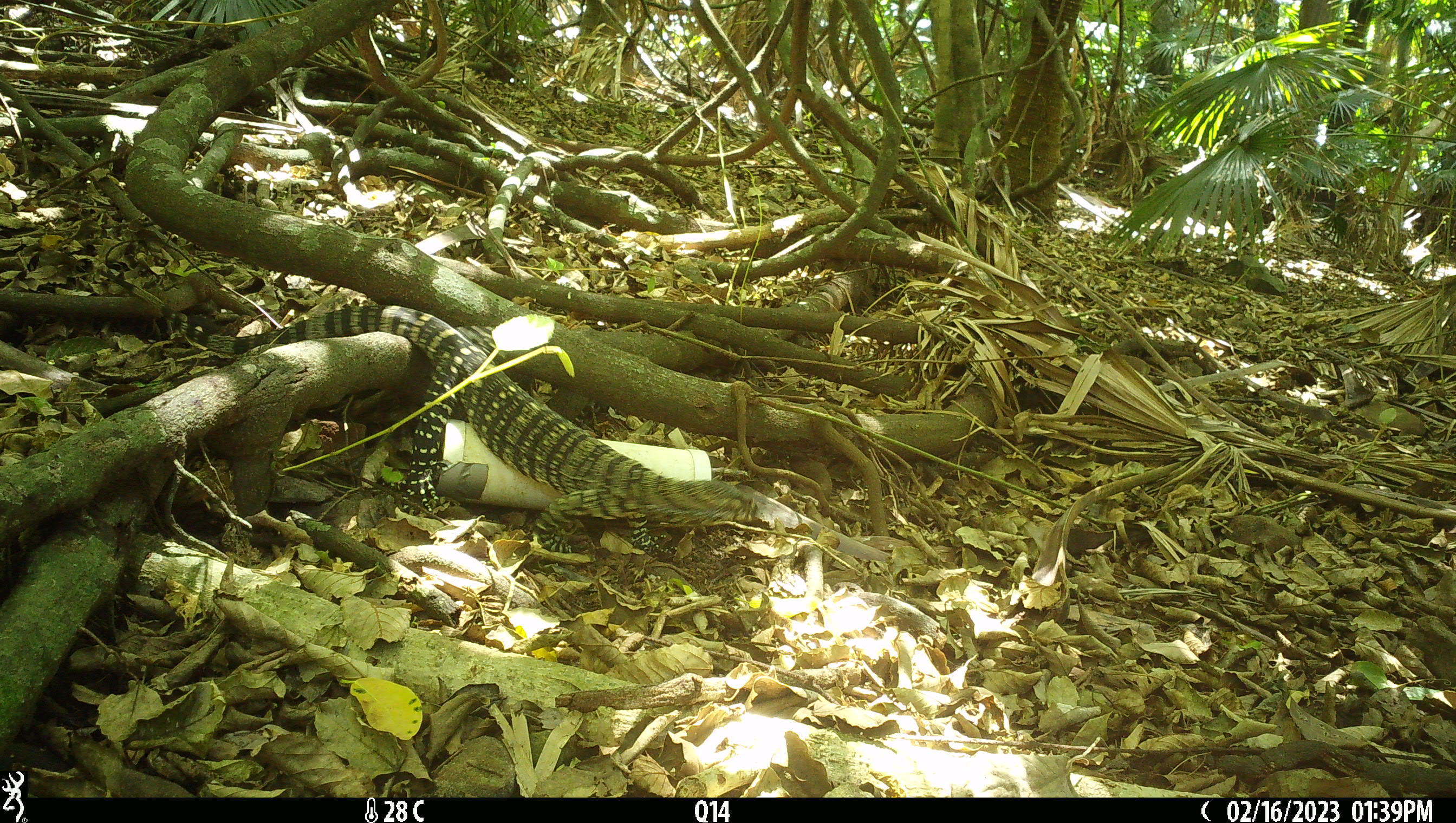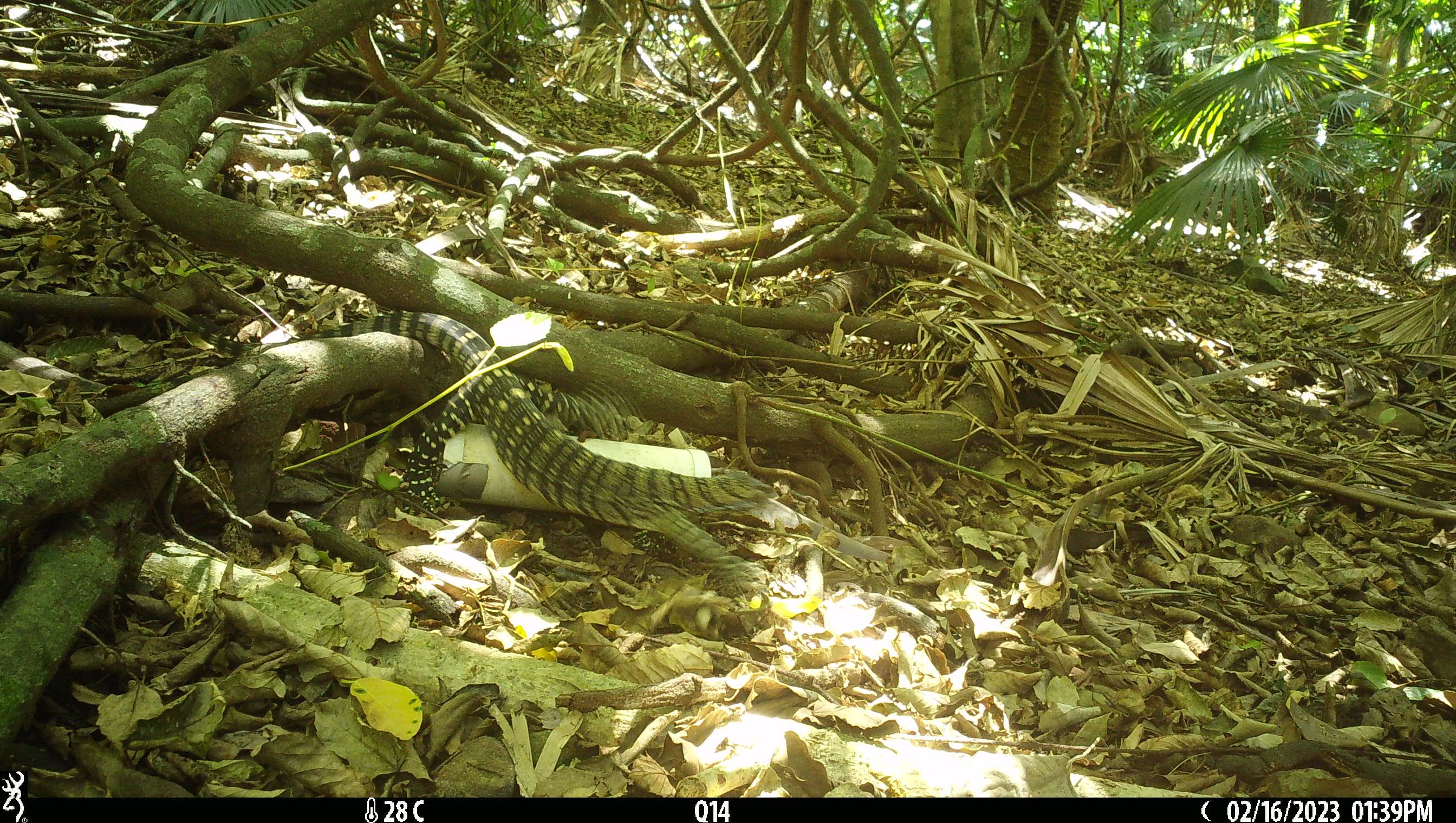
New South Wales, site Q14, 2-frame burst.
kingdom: Animalia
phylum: Chordata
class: Reptilia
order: Squamata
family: Varanidae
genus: Varanus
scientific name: Varanus varius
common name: lace monitor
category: goanna